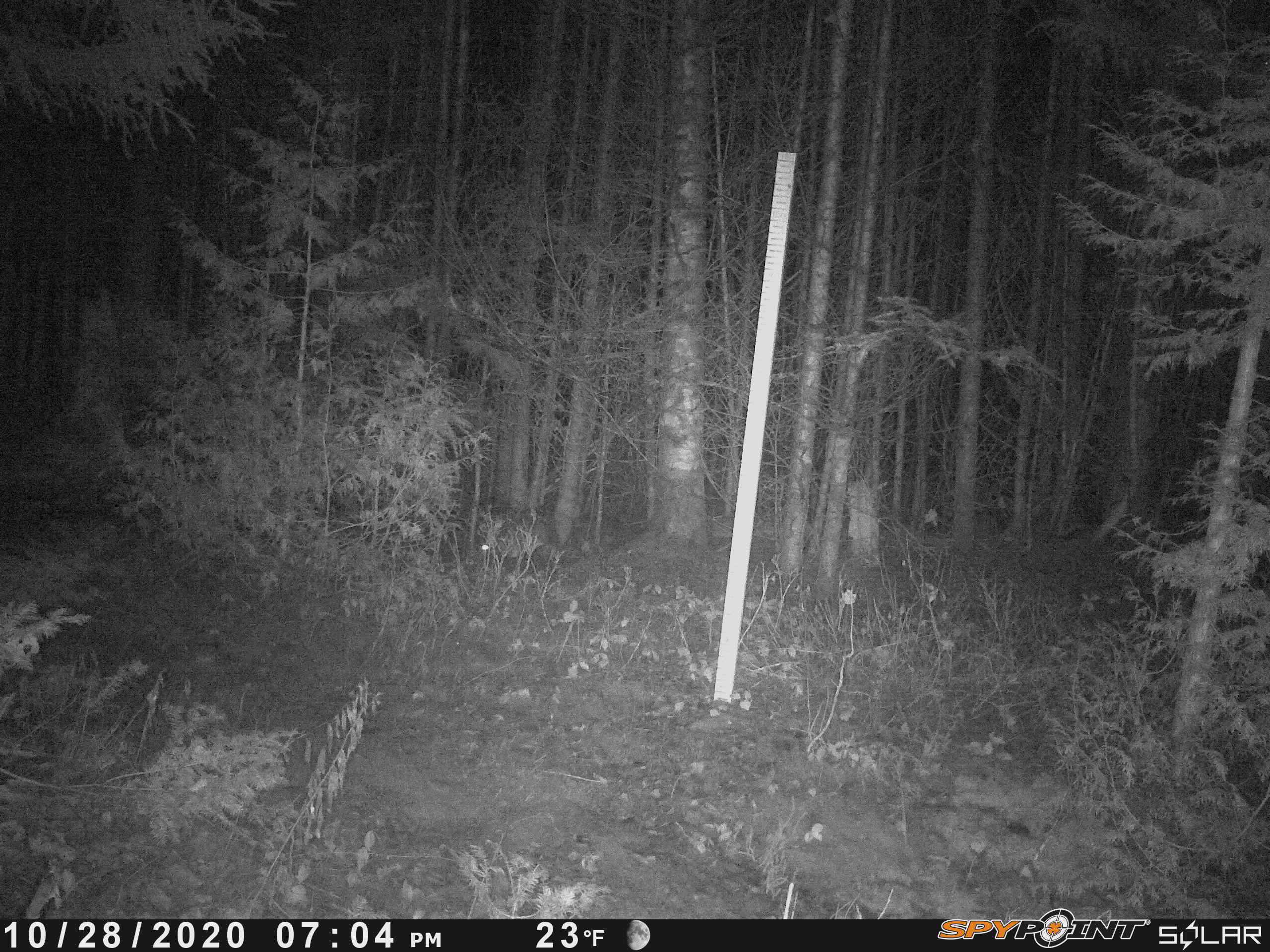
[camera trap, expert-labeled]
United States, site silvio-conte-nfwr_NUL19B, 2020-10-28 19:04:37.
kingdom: Animalia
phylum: Chordata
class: Mammalia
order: Lagomorpha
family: Leporidae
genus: Lepus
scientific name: Lepus americanus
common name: snowshoe hare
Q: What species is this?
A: Snowshoe hare (Lepus americanus).